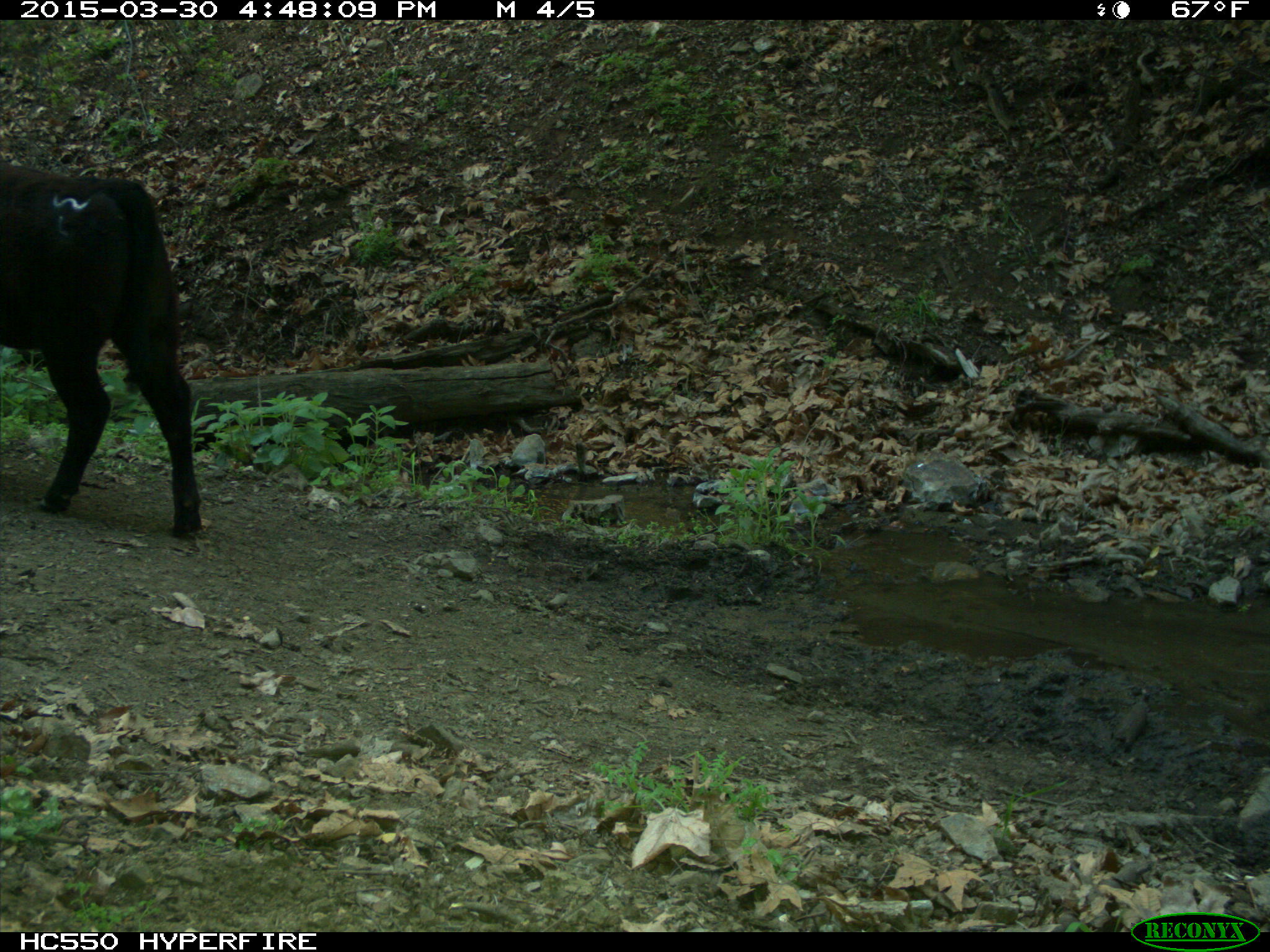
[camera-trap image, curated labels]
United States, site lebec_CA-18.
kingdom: Animalia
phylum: Chordata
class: Mammalia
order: Artiodactyla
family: Bovidae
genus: Bos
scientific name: Bos taurus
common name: domestic cow